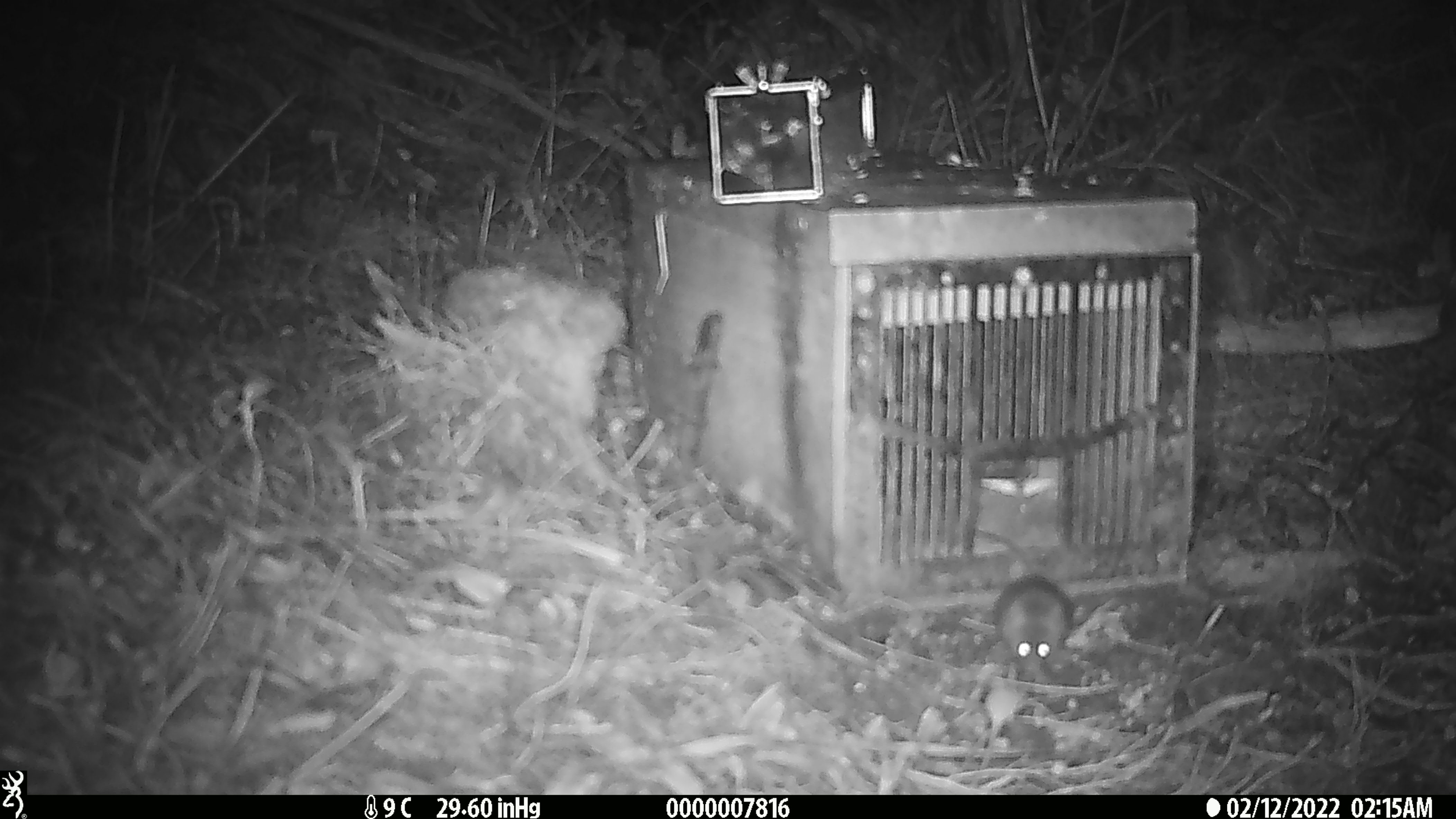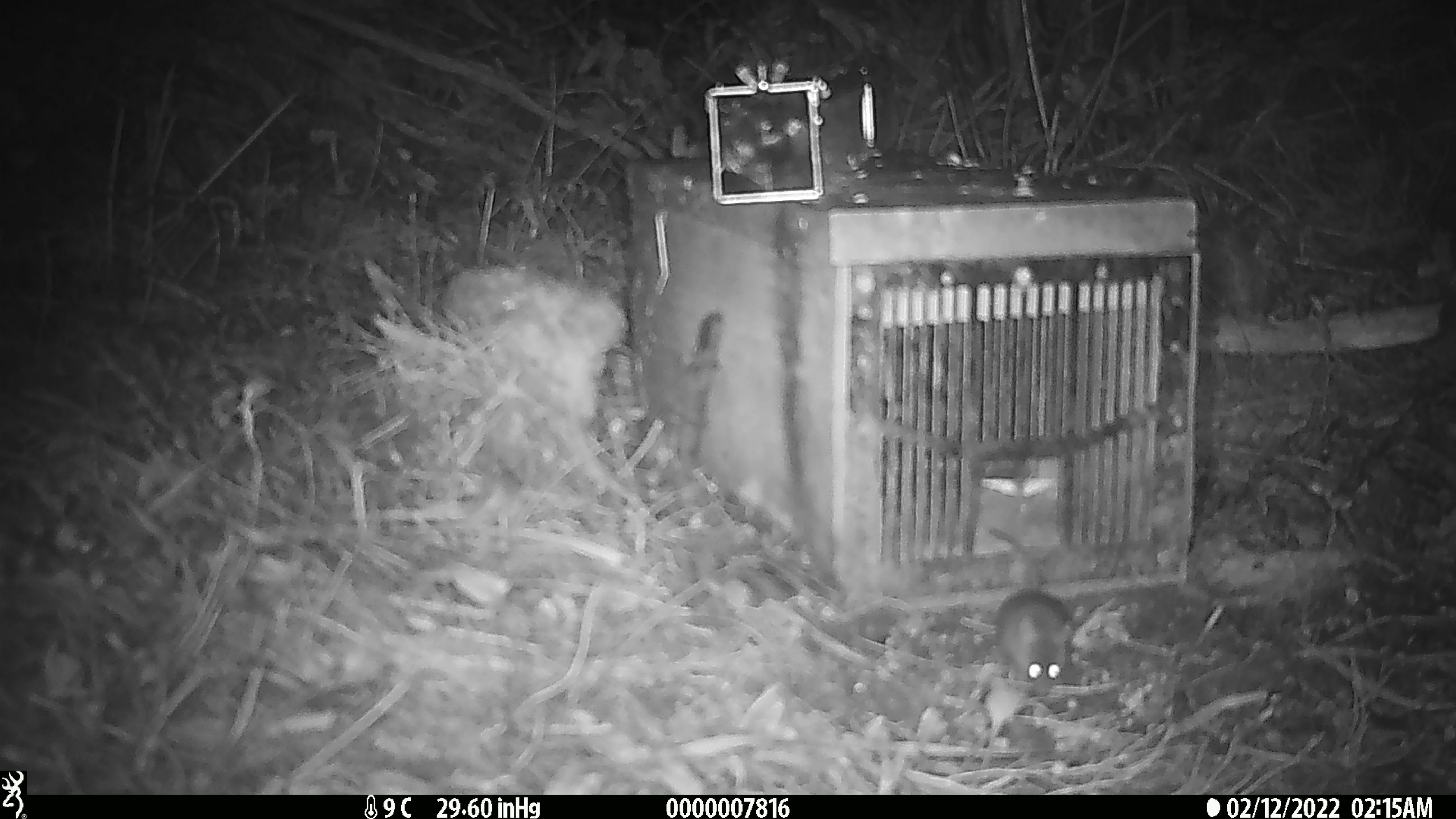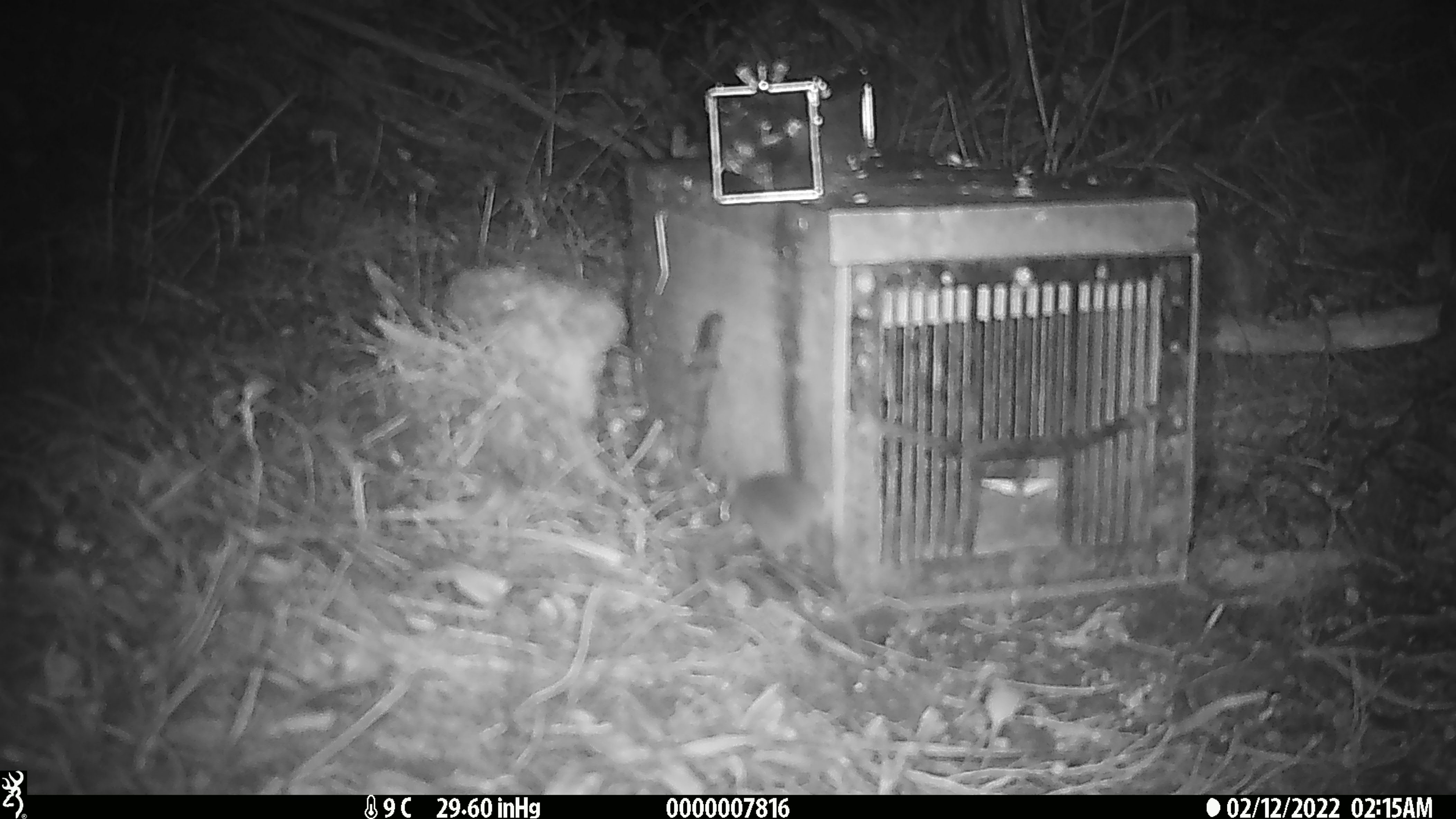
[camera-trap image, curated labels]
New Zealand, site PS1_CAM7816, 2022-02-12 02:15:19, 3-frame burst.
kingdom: Animalia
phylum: Chordata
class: Mammalia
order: Rodentia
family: Muridae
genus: Mus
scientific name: Mus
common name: mouse